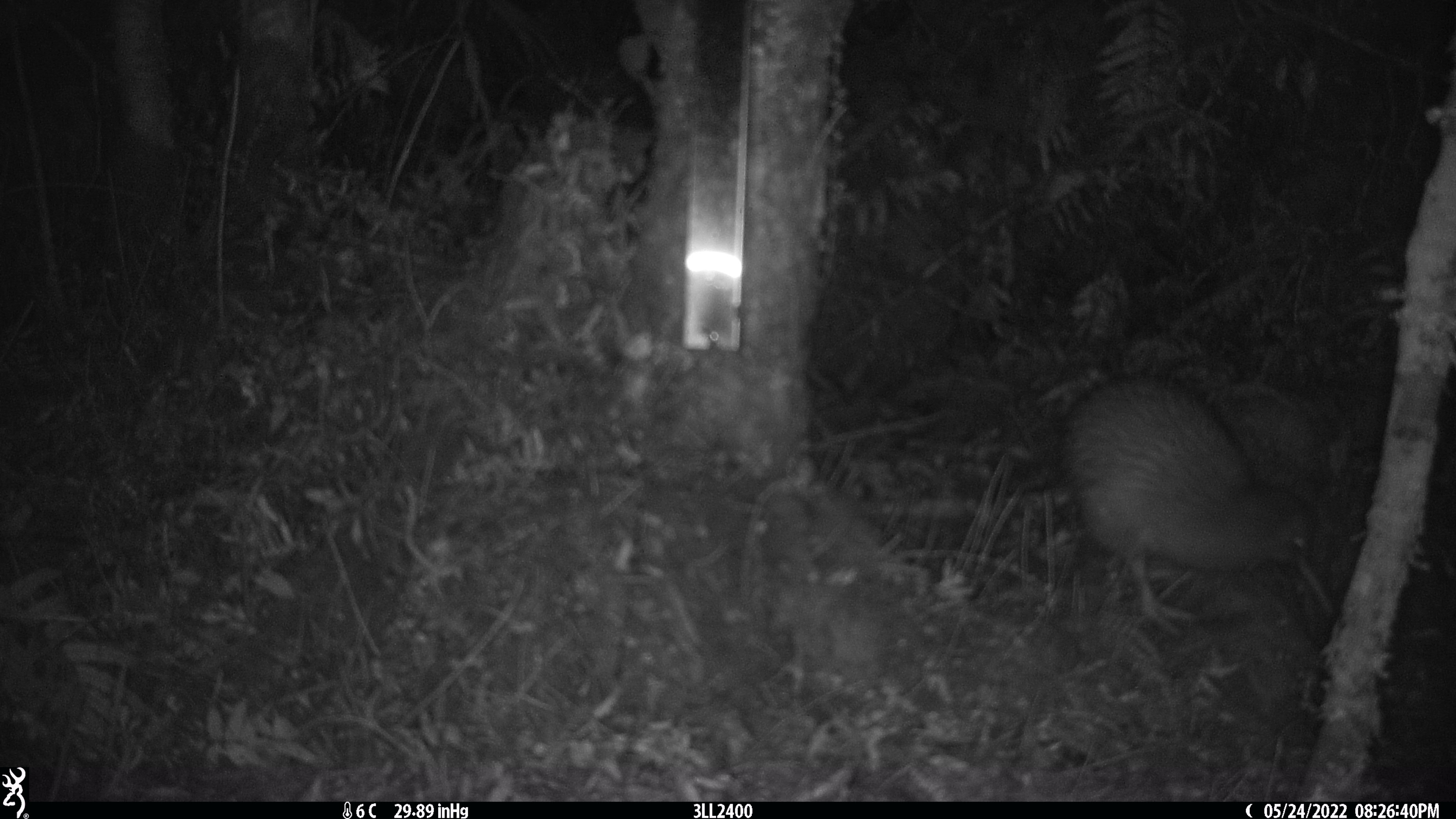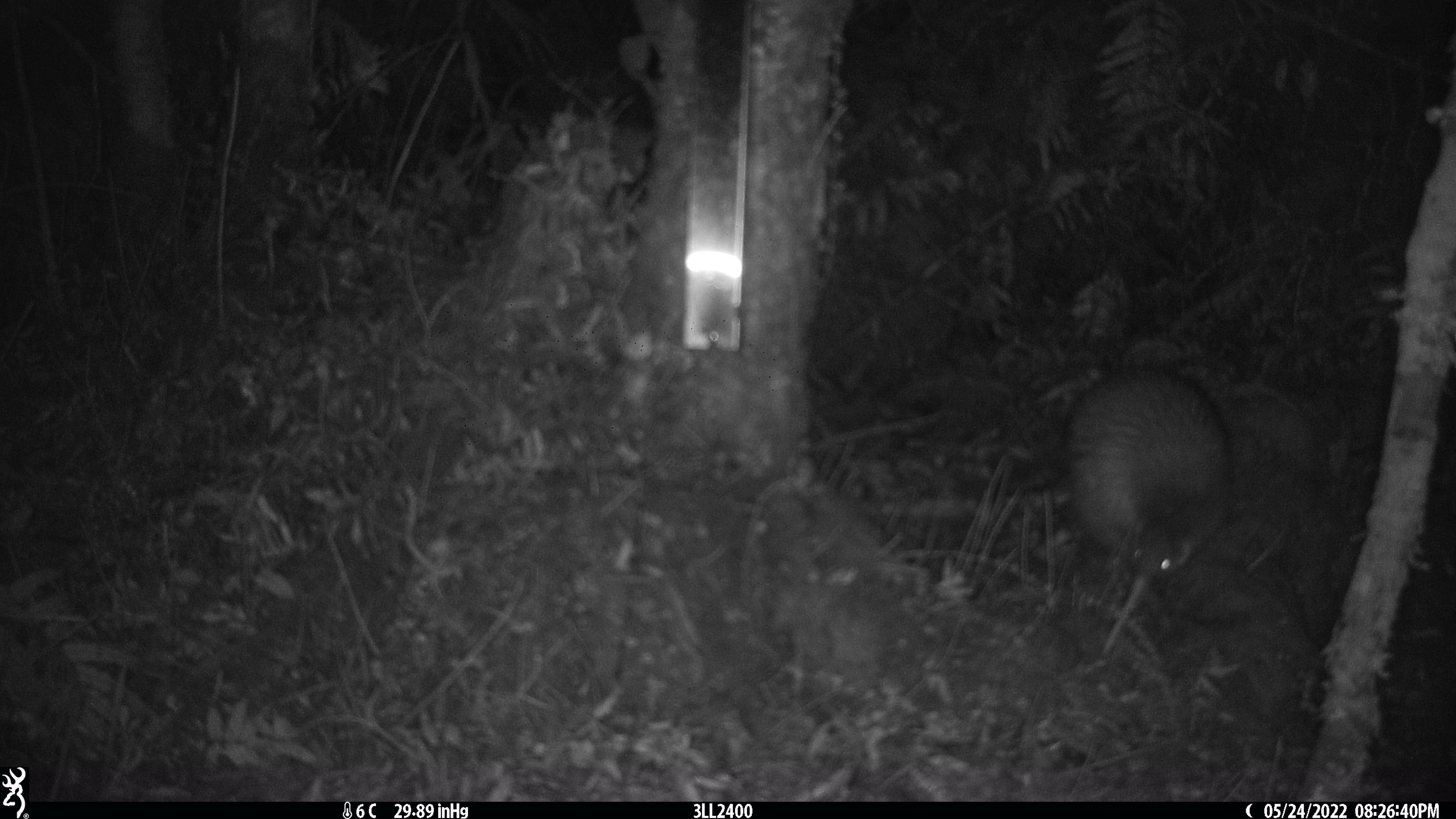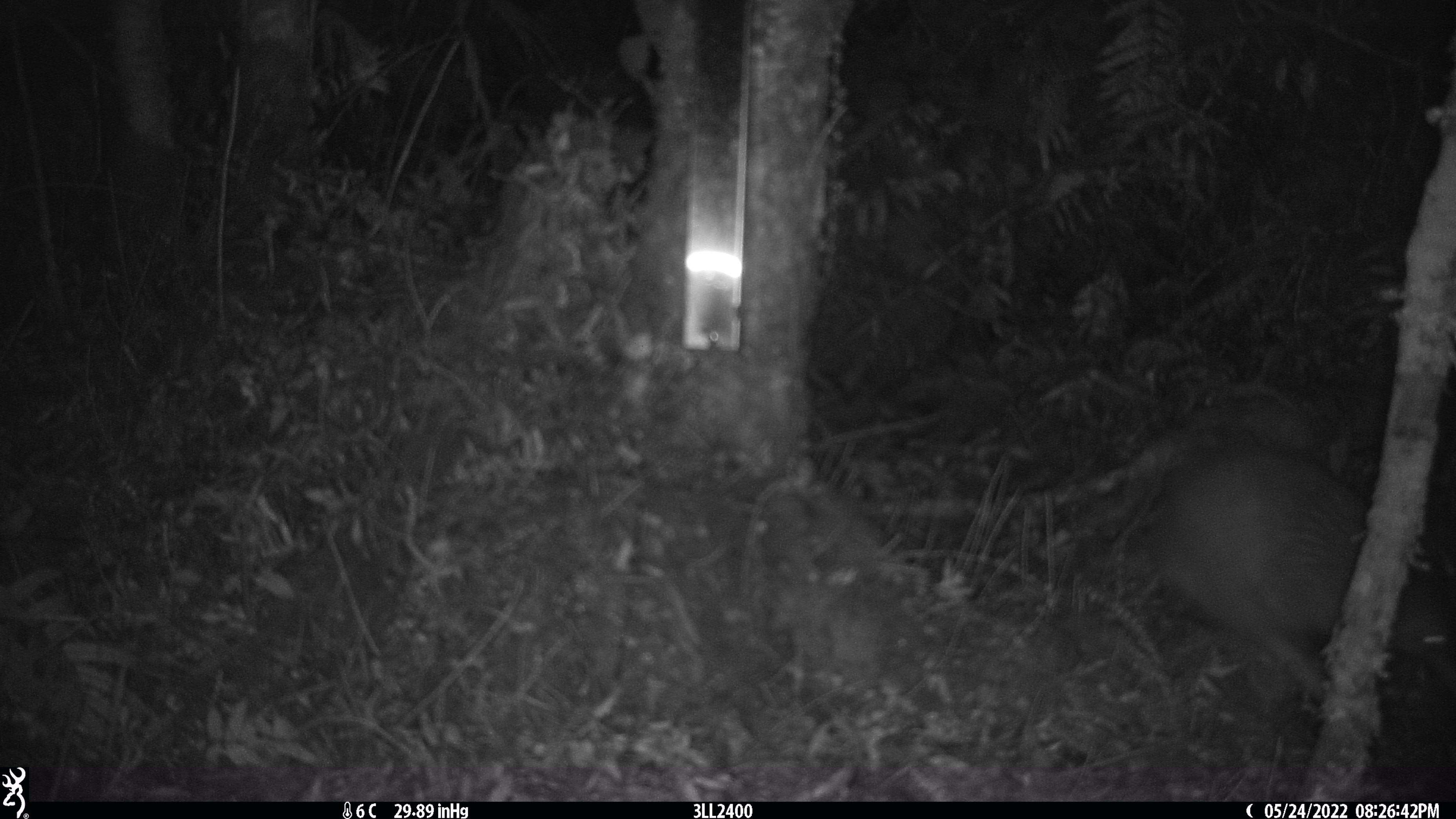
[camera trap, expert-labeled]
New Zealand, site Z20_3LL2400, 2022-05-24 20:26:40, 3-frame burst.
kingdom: Animalia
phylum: Chordata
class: Aves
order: Apterygiformes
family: Apterygidae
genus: Apteryx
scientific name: Apteryx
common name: kiwi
Kiwi (Apteryx).